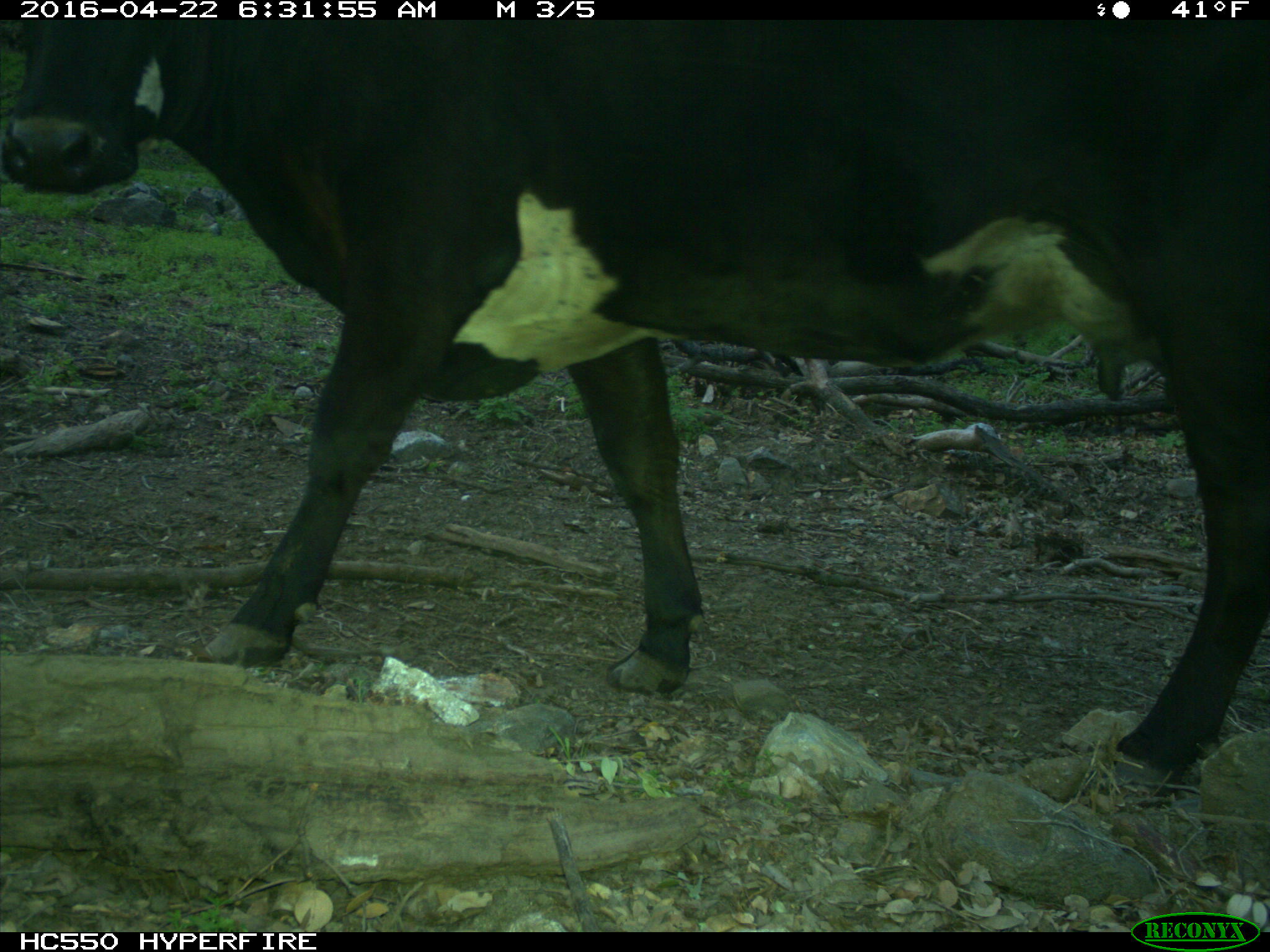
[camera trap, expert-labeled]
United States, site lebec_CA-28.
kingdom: Animalia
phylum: Chordata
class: Mammalia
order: Artiodactyla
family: Bovidae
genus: Bos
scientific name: Bos taurus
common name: domestic cow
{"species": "Bos taurus (domestic cow)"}